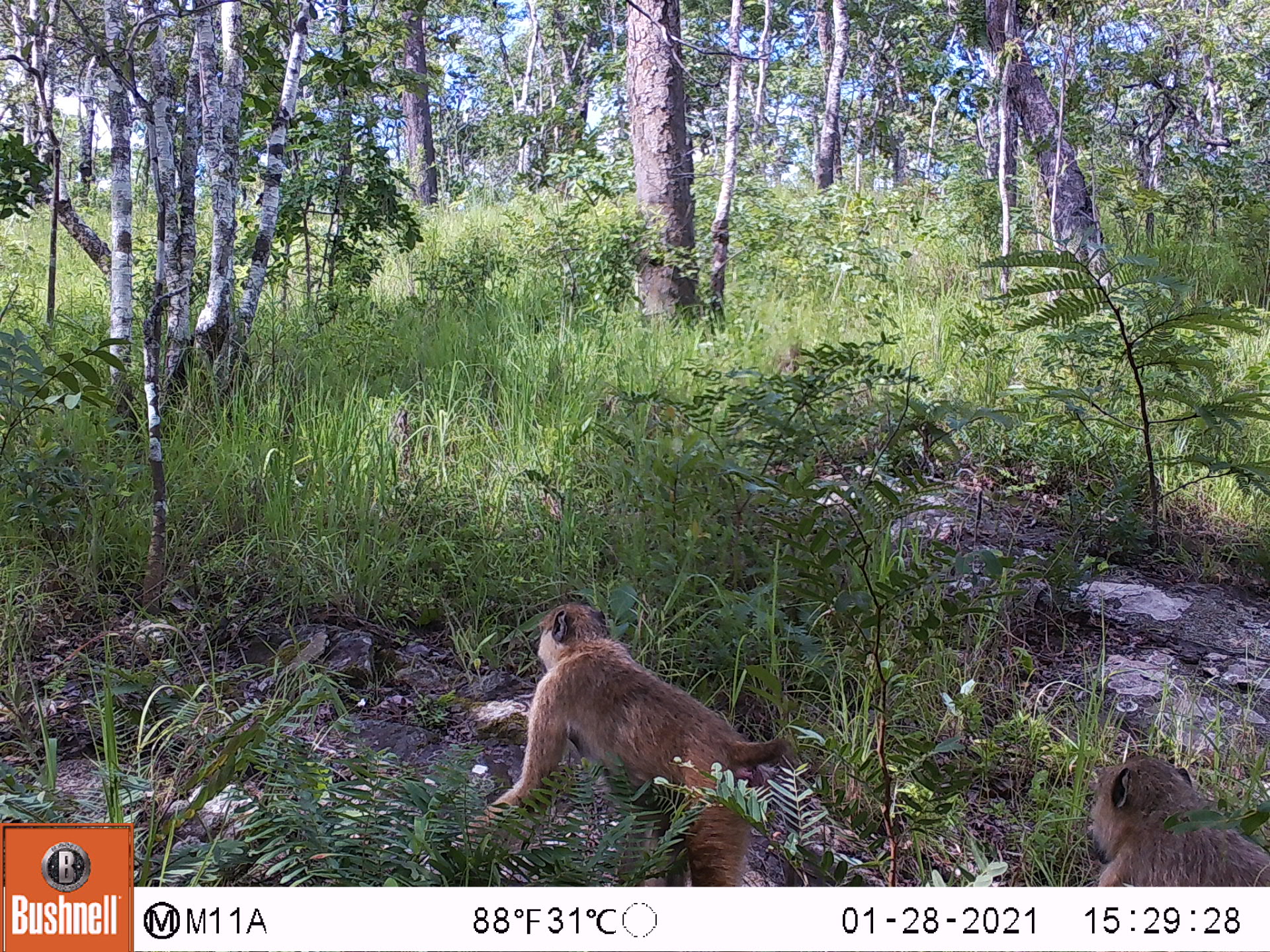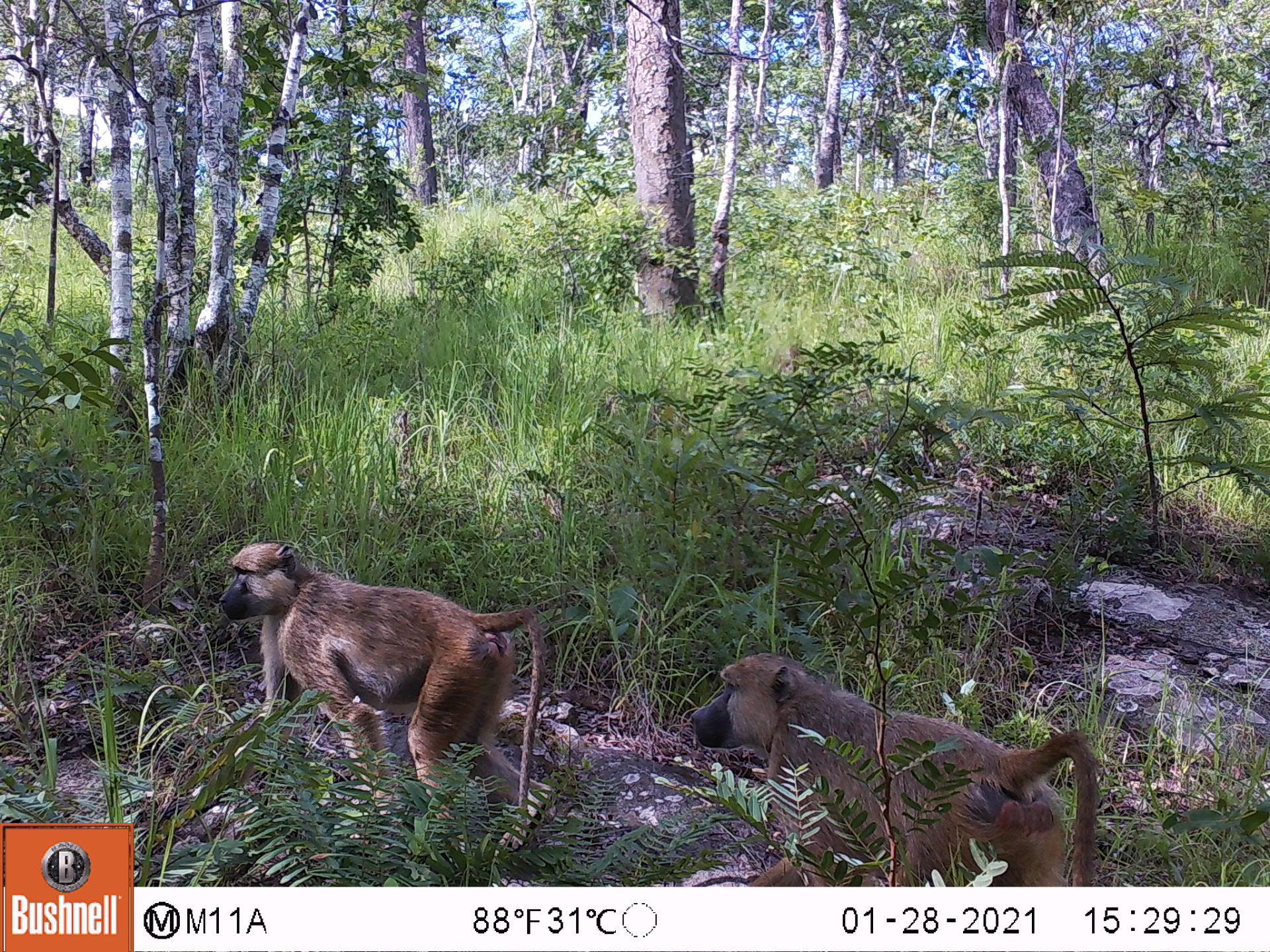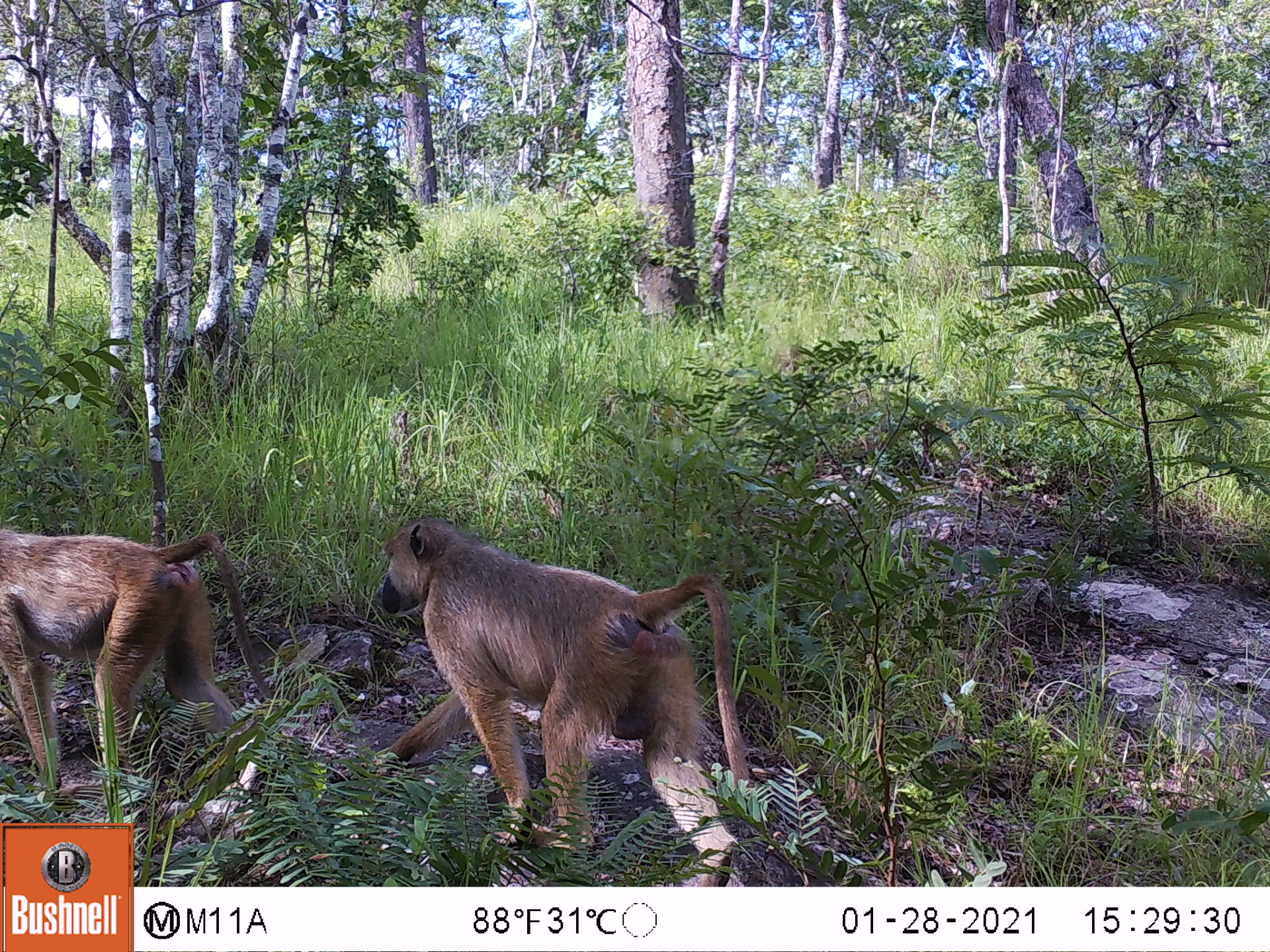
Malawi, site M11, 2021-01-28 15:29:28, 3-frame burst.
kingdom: Animalia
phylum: Chordata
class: Mammalia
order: Primates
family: Cercopithecidae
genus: Papio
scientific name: Papio cynocephalus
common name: yellow baboon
Yellow baboon (Papio cynocephalus), count 2.